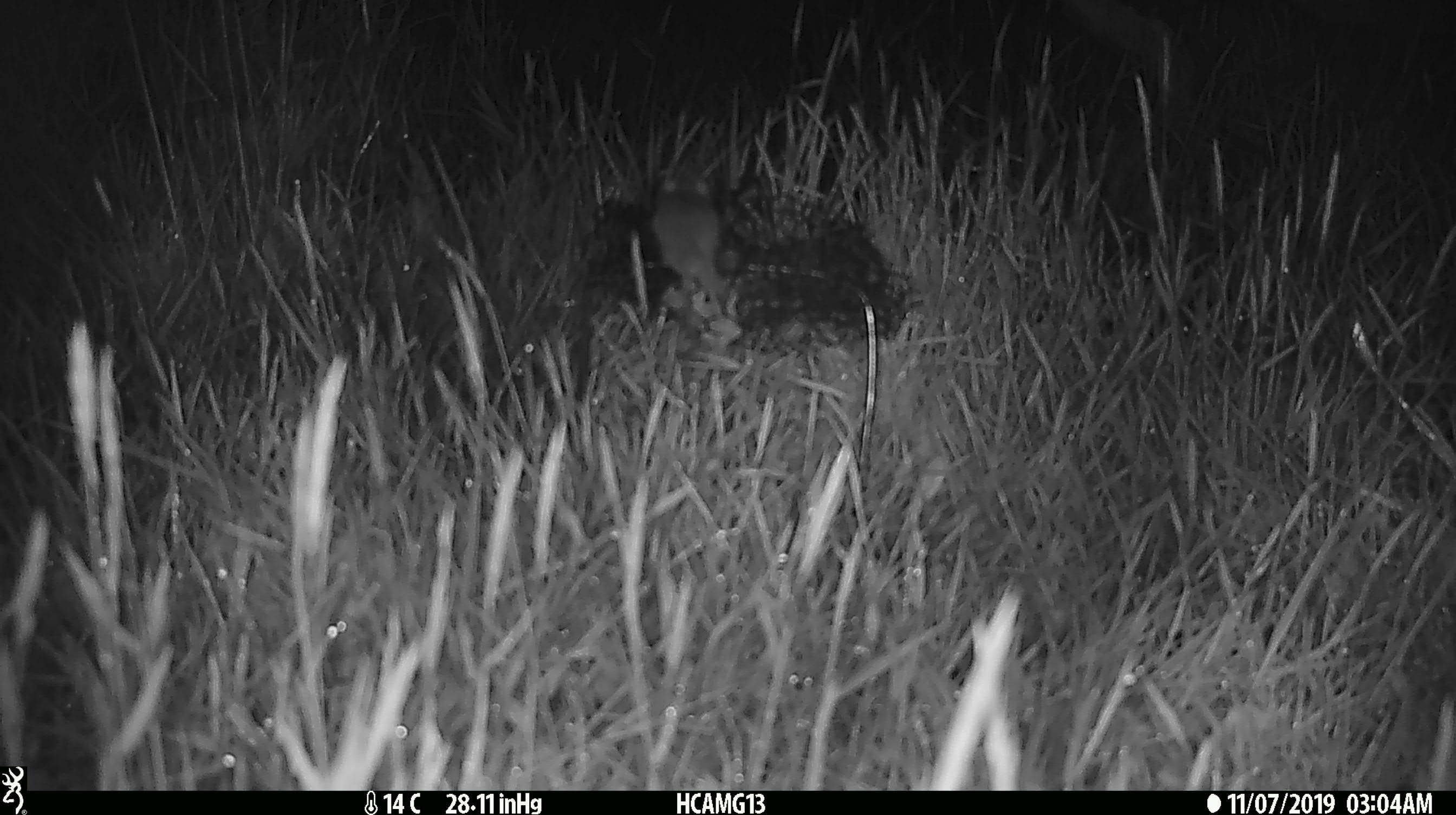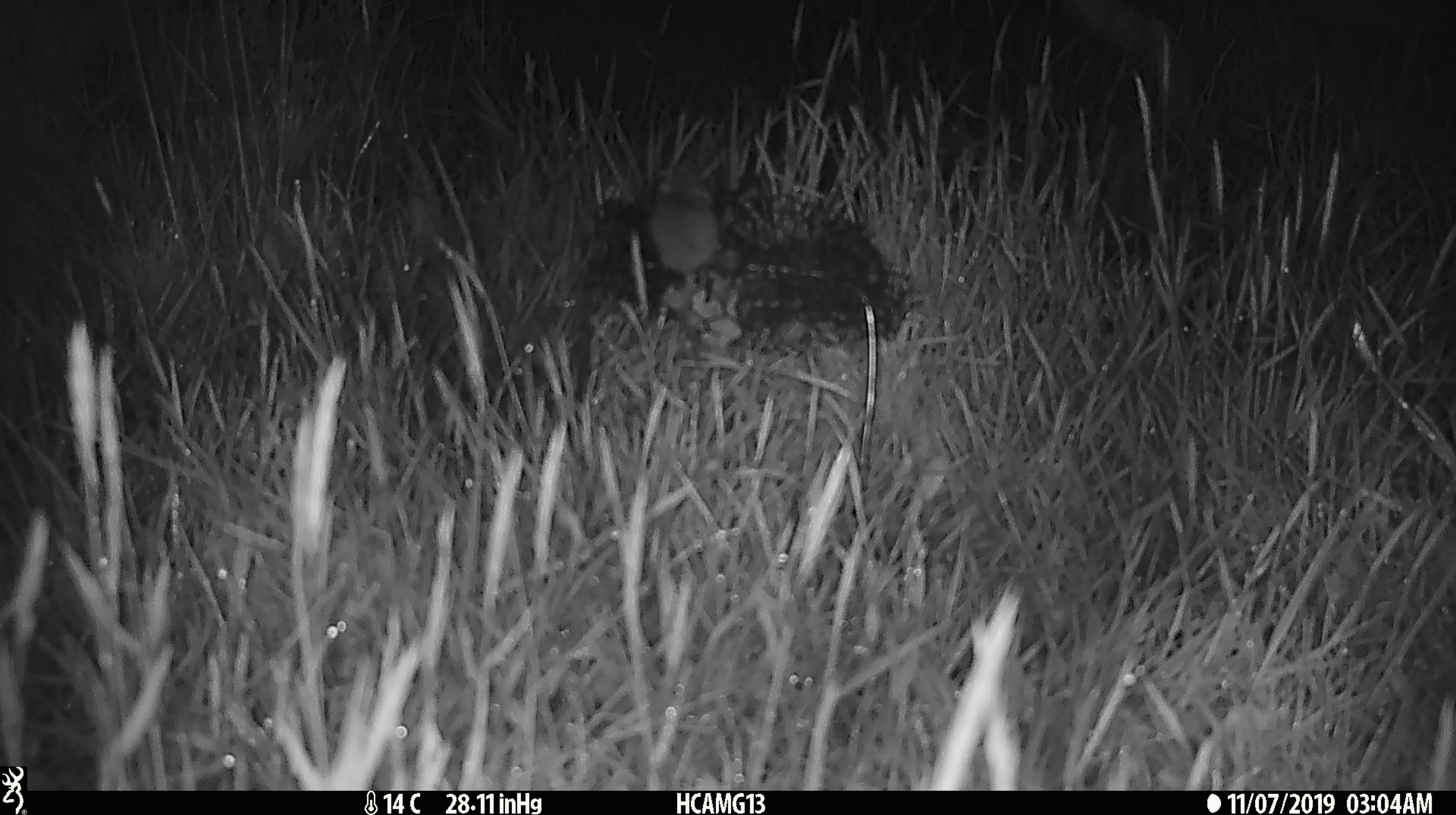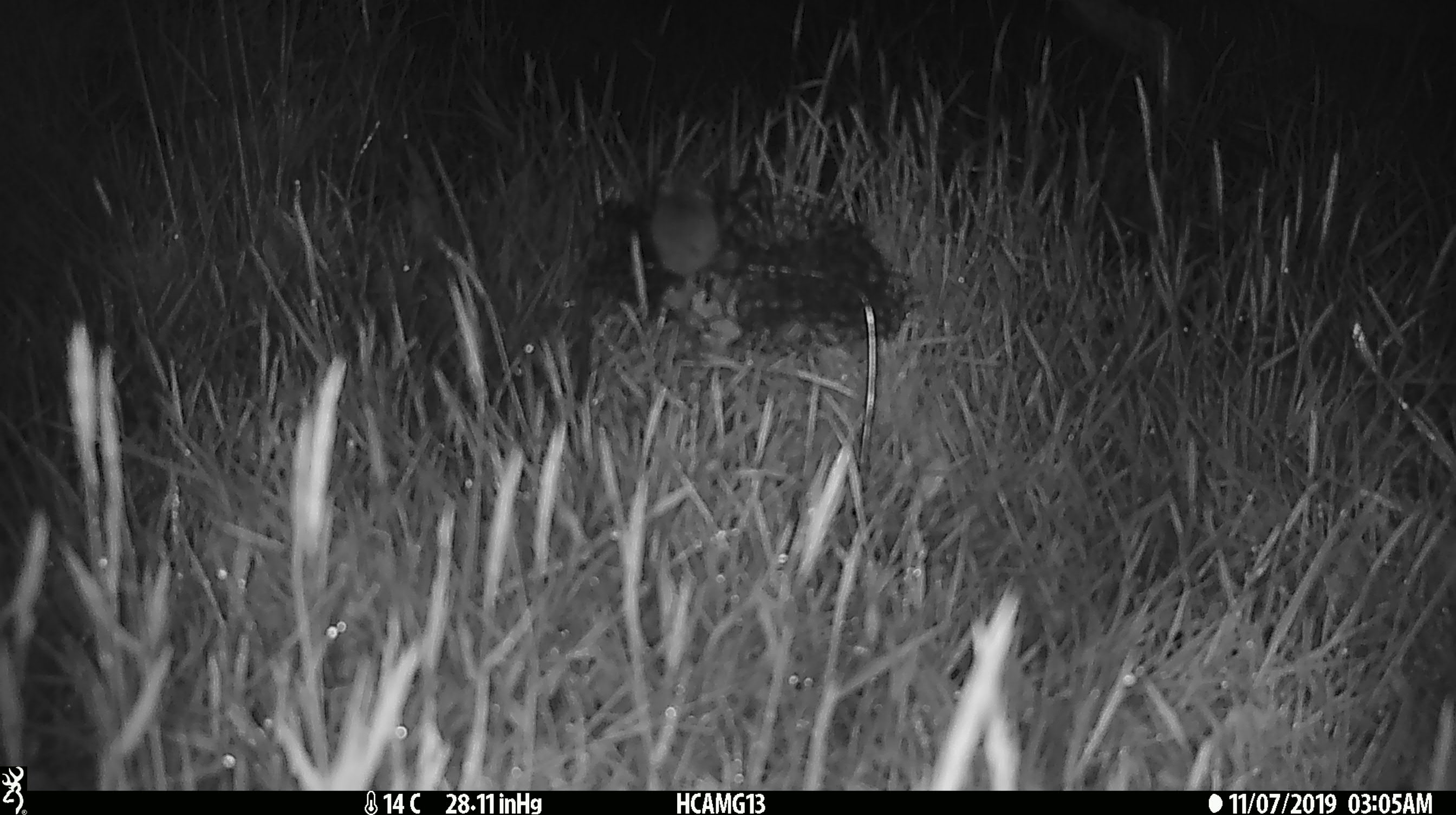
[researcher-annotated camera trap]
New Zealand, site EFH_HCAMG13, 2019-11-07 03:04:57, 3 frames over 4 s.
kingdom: Animalia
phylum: Chordata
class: Mammalia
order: Rodentia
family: Muridae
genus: Mus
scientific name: Mus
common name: mouse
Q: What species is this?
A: Mouse (Mus).